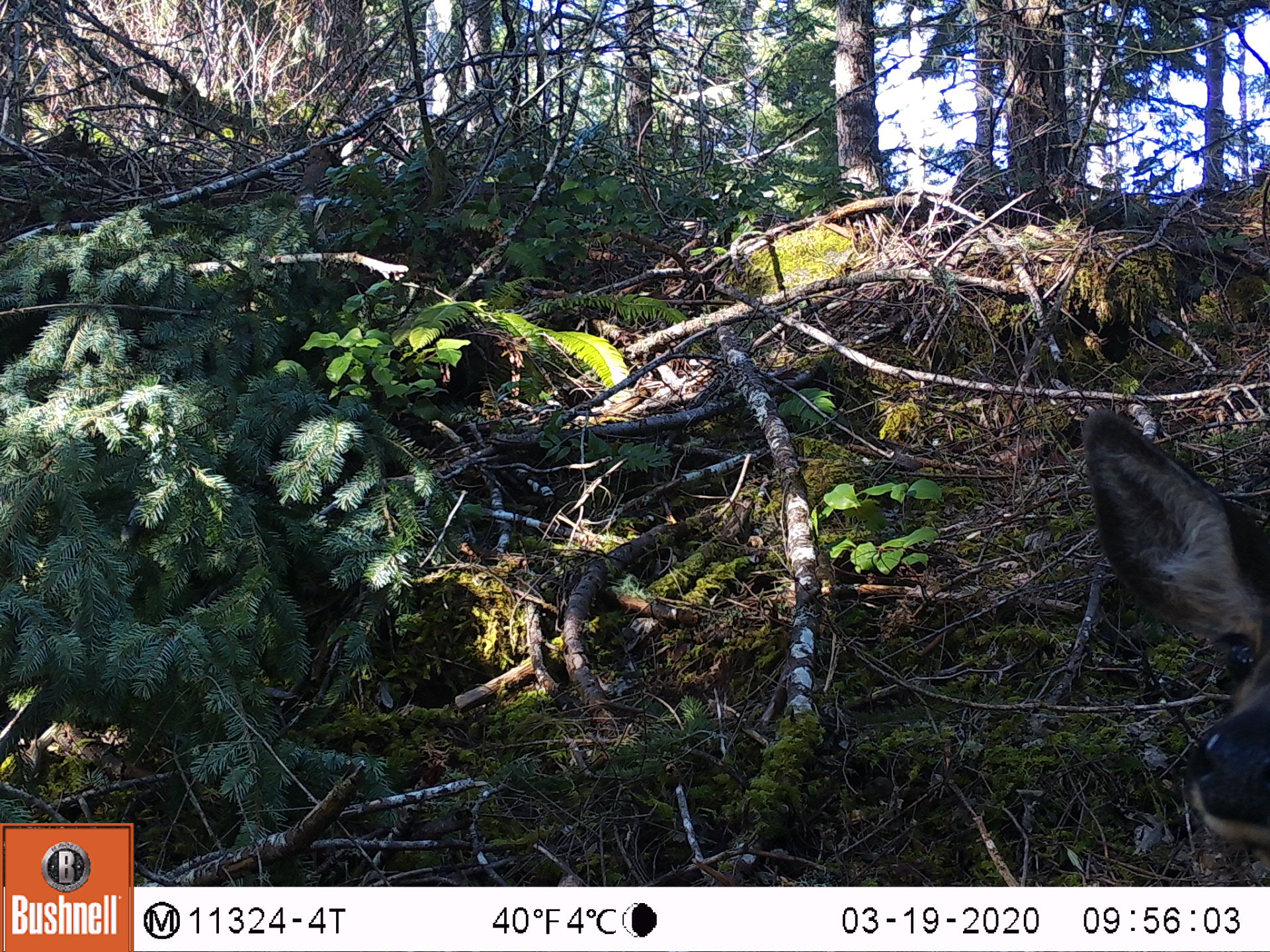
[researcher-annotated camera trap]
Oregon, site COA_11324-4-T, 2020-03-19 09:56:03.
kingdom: Animalia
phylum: Chordata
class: Mammalia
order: Artiodactyla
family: Cervidae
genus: Odocoileus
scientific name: Odocoileus hemionus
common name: black-tailed deer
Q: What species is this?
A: Black-tailed deer (Odocoileus hemionus).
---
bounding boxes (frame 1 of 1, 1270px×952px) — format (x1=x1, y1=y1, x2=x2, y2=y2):
black-tailed deer: (x1=1063, y1=408, x2=1259, y2=853)